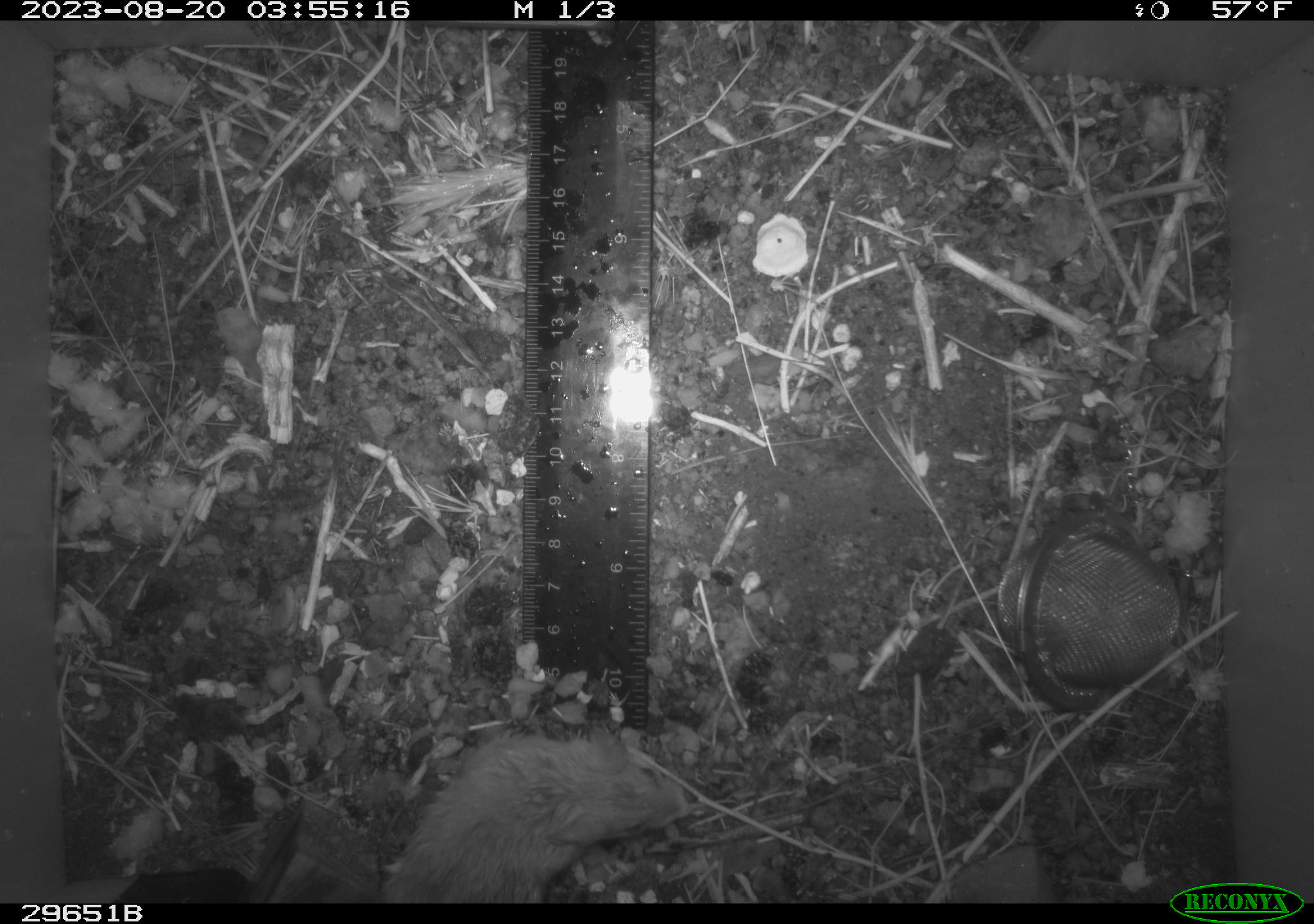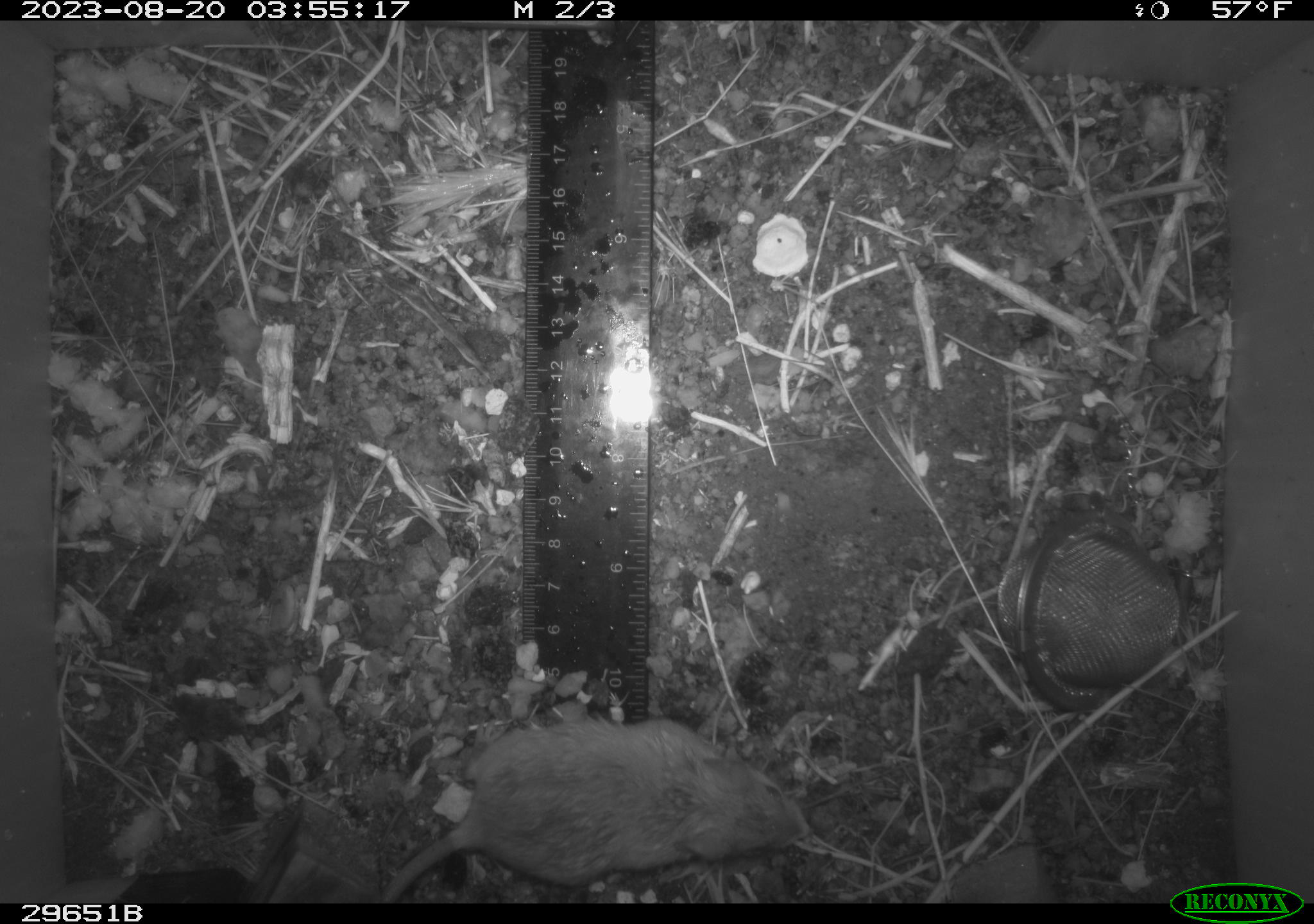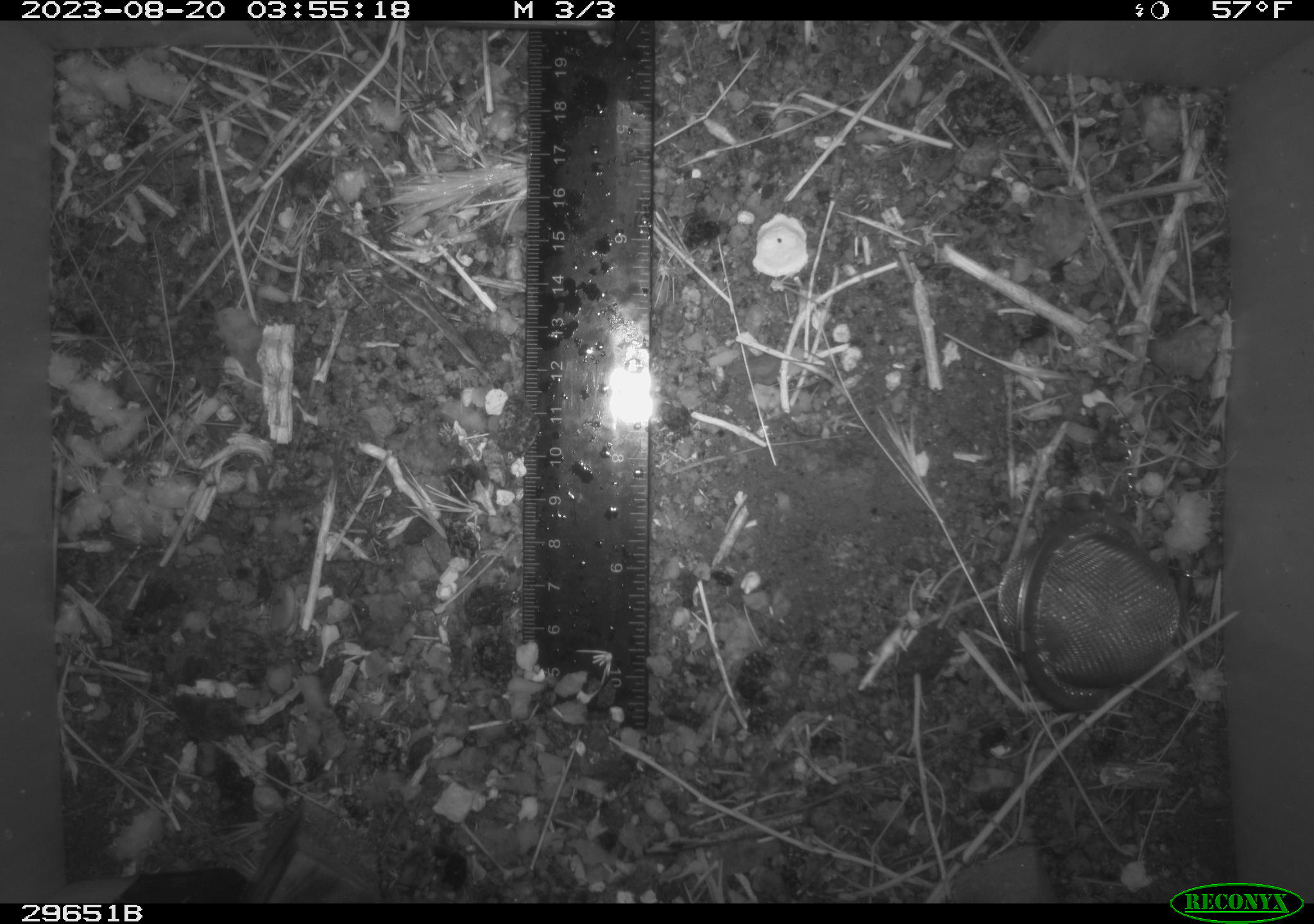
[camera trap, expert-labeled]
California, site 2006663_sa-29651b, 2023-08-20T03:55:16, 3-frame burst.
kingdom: Animalia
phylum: Chordata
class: Mammalia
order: Rodentia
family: Heteromyidae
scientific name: Heteromyidae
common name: kangaroo rats and pocket mice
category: heteromyidae family